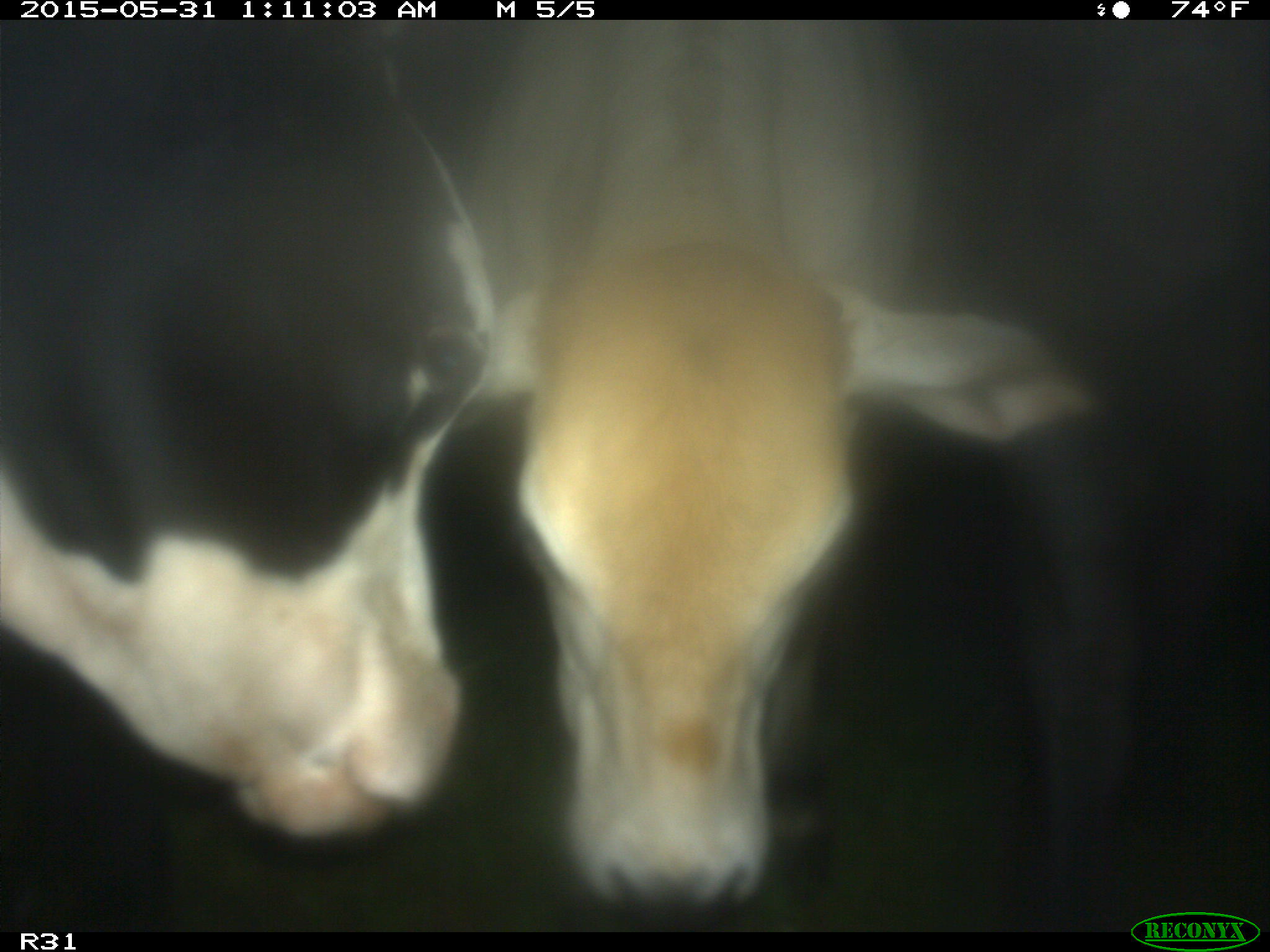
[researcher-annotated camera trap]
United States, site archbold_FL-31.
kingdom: Animalia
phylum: Chordata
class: Mammalia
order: Artiodactyla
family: Bovidae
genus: Bos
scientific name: Bos taurus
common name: domestic cow